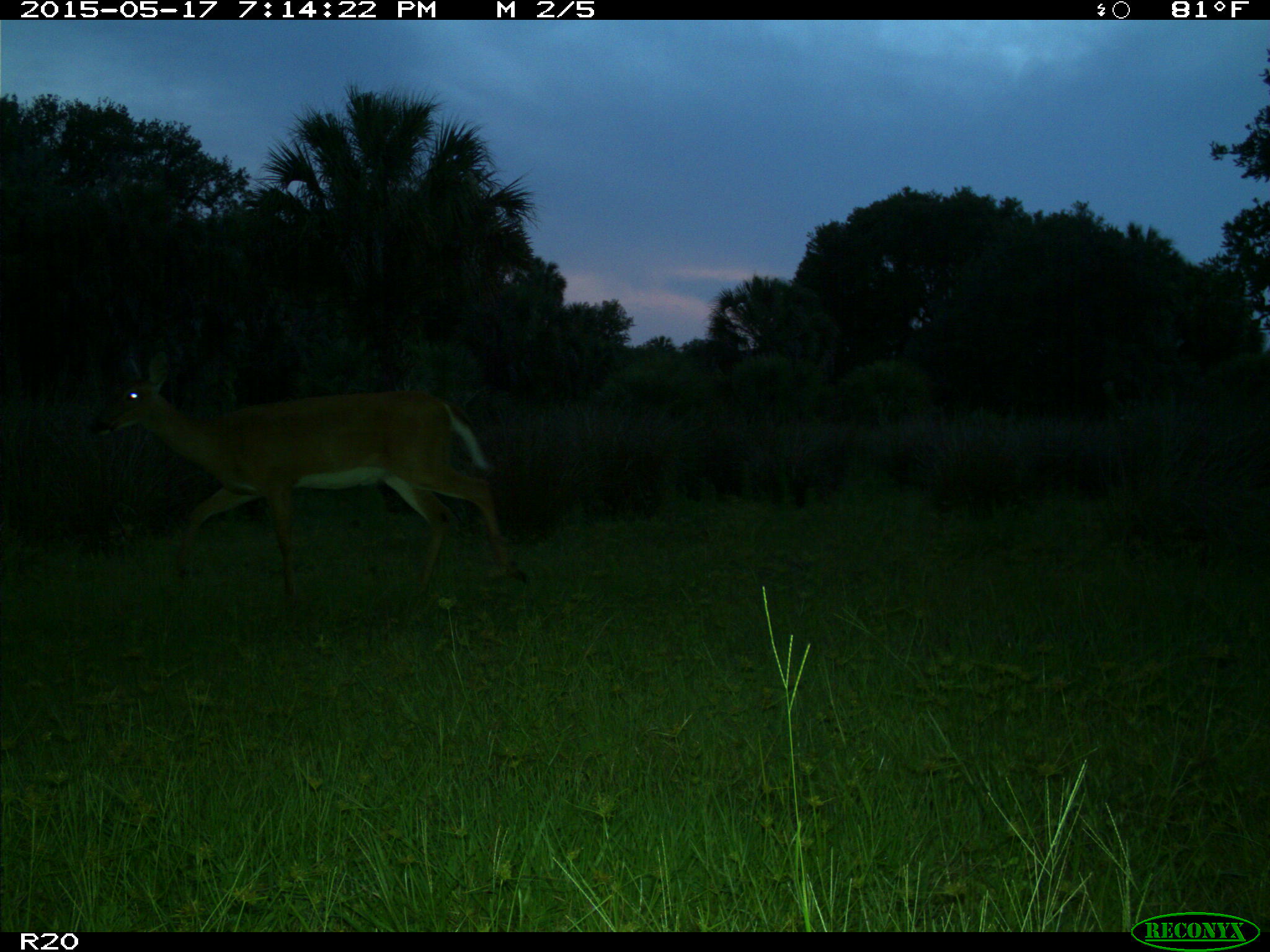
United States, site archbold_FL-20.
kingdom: Animalia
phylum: Chordata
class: Mammalia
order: Artiodactyla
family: Cervidae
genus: Odocoileus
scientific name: Odocoileus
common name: deer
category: unidentified deer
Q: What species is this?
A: Unidentified deer (deer) (Odocoileus).